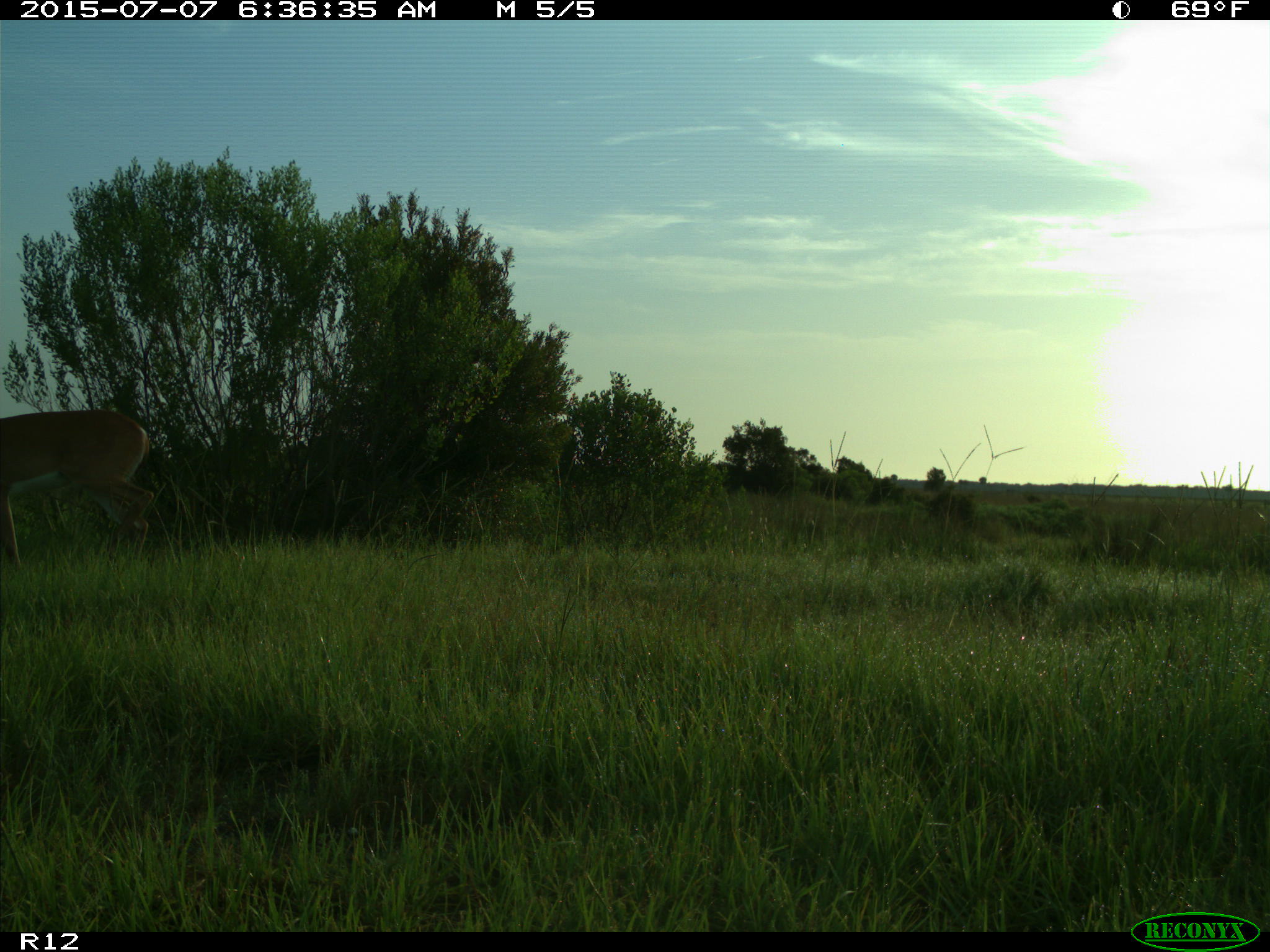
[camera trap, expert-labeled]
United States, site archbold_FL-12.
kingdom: Animalia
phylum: Chordata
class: Mammalia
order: Artiodactyla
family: Cervidae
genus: Odocoileus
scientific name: Odocoileus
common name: deer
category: unidentified deer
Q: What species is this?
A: Unidentified deer (deer) (Odocoileus).